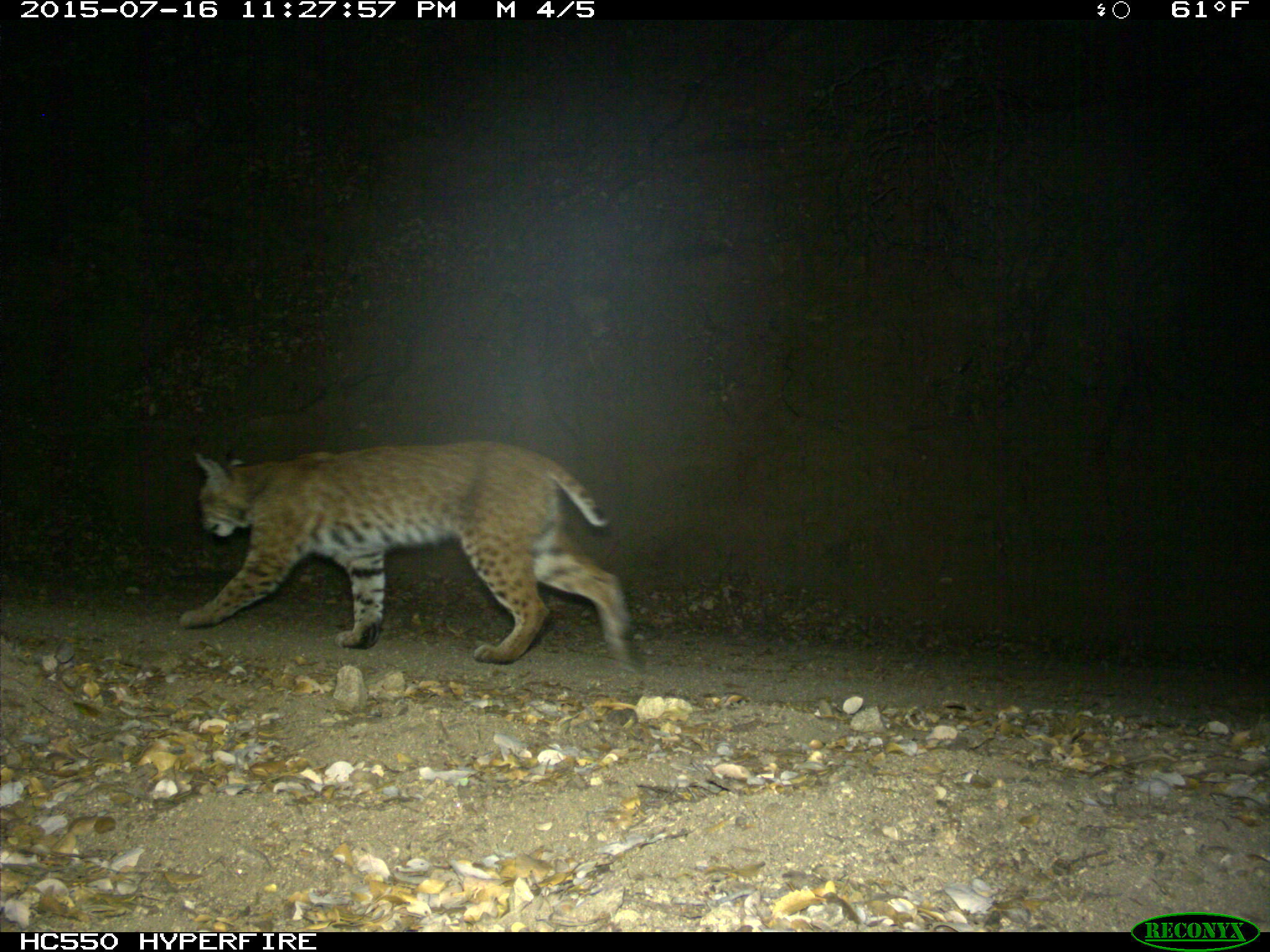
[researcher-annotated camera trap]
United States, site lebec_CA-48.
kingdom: Animalia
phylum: Chordata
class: Mammalia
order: Carnivora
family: Felidae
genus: Lynx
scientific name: Lynx rufus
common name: bobcat